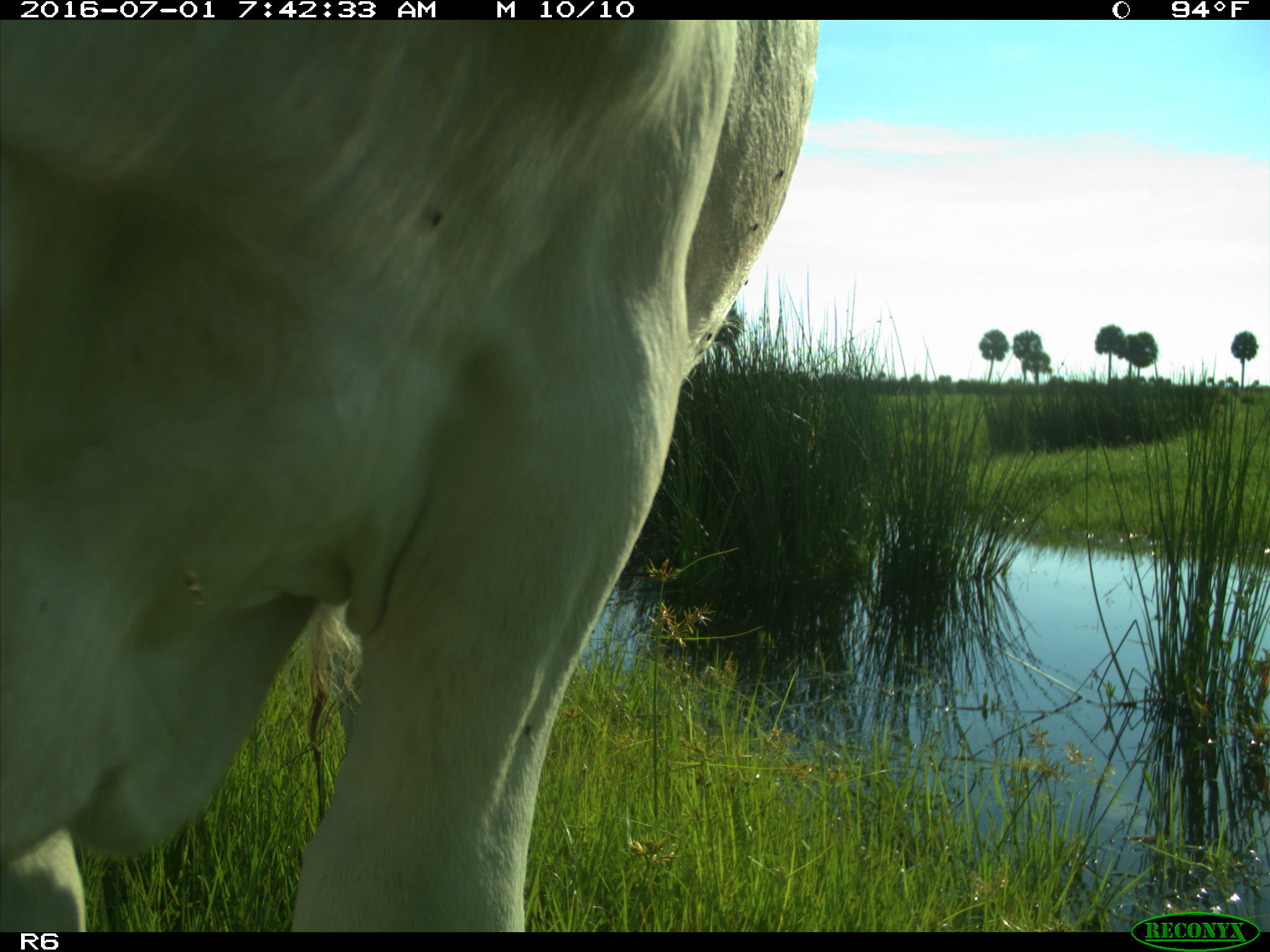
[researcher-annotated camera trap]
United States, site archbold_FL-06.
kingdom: Animalia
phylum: Chordata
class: Mammalia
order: Artiodactyla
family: Bovidae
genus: Bos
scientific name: Bos taurus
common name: domestic cow